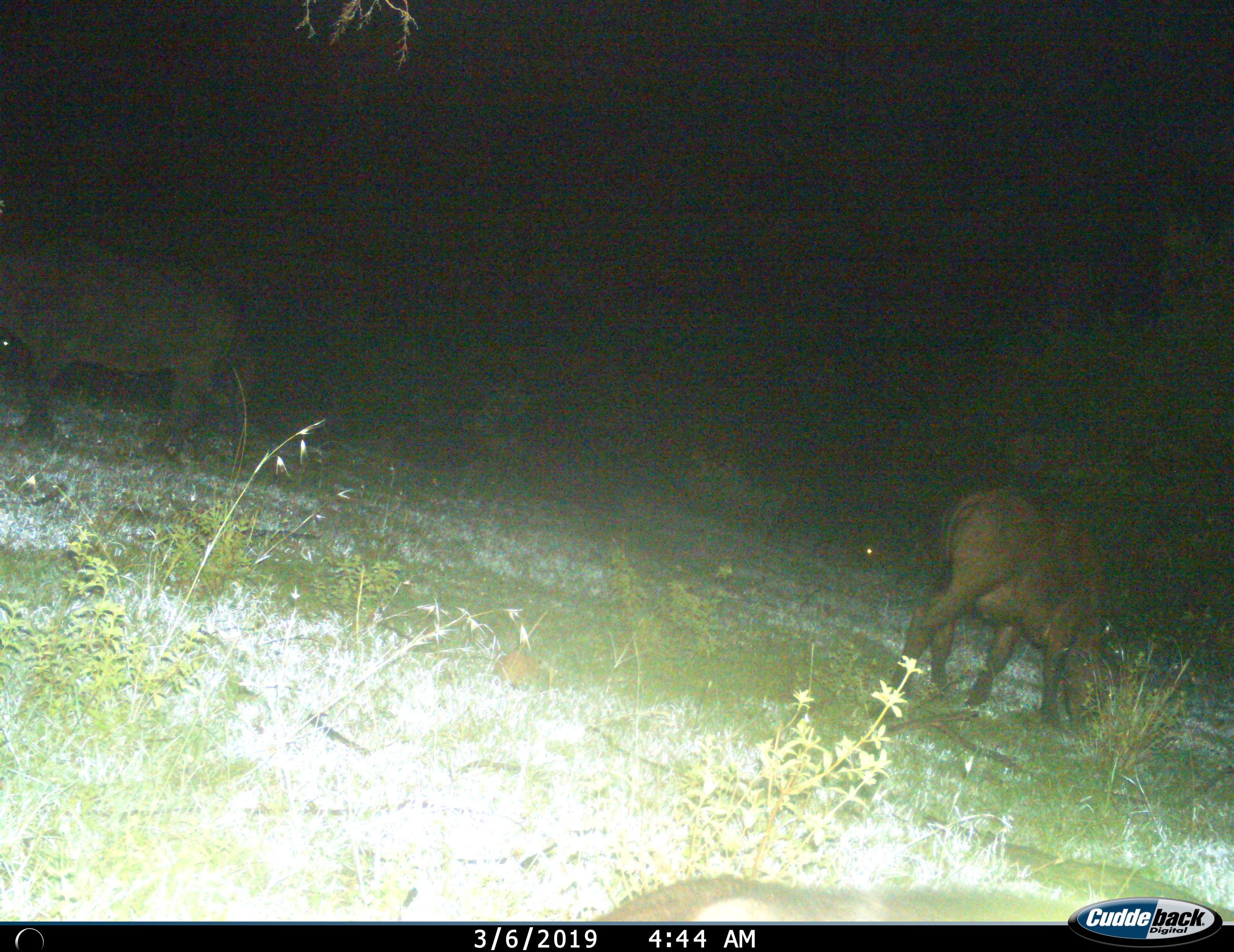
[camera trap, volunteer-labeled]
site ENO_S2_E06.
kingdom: Animalia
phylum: Chordata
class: Mammalia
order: Artiodactyla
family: Bovidae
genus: Syncerus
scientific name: Syncerus caffer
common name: african buffalo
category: buffalo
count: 2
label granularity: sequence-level